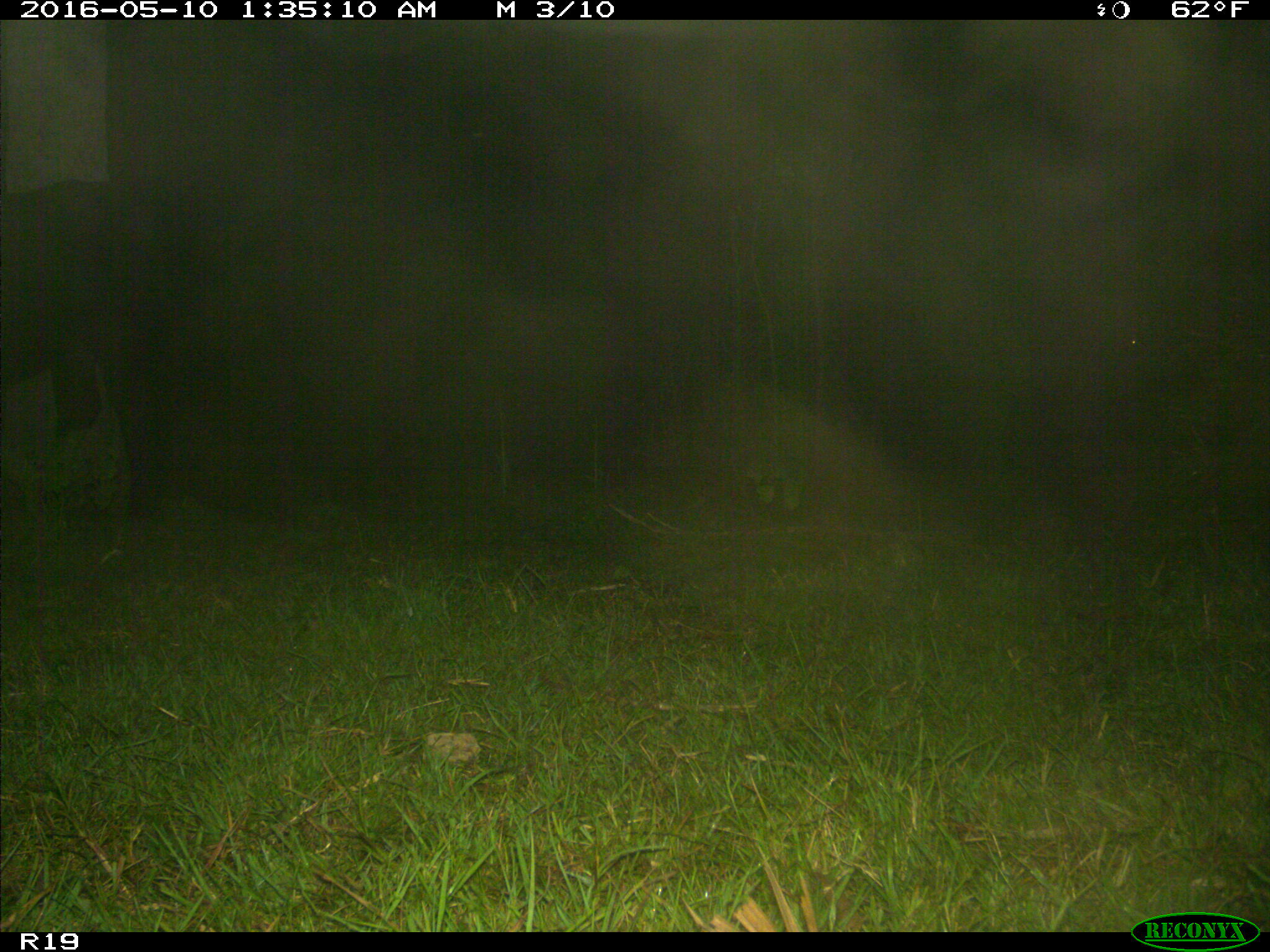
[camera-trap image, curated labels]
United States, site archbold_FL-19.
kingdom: Animalia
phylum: Chordata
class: Mammalia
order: Artiodactyla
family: Bovidae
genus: Bos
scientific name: Bos taurus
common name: domestic cow